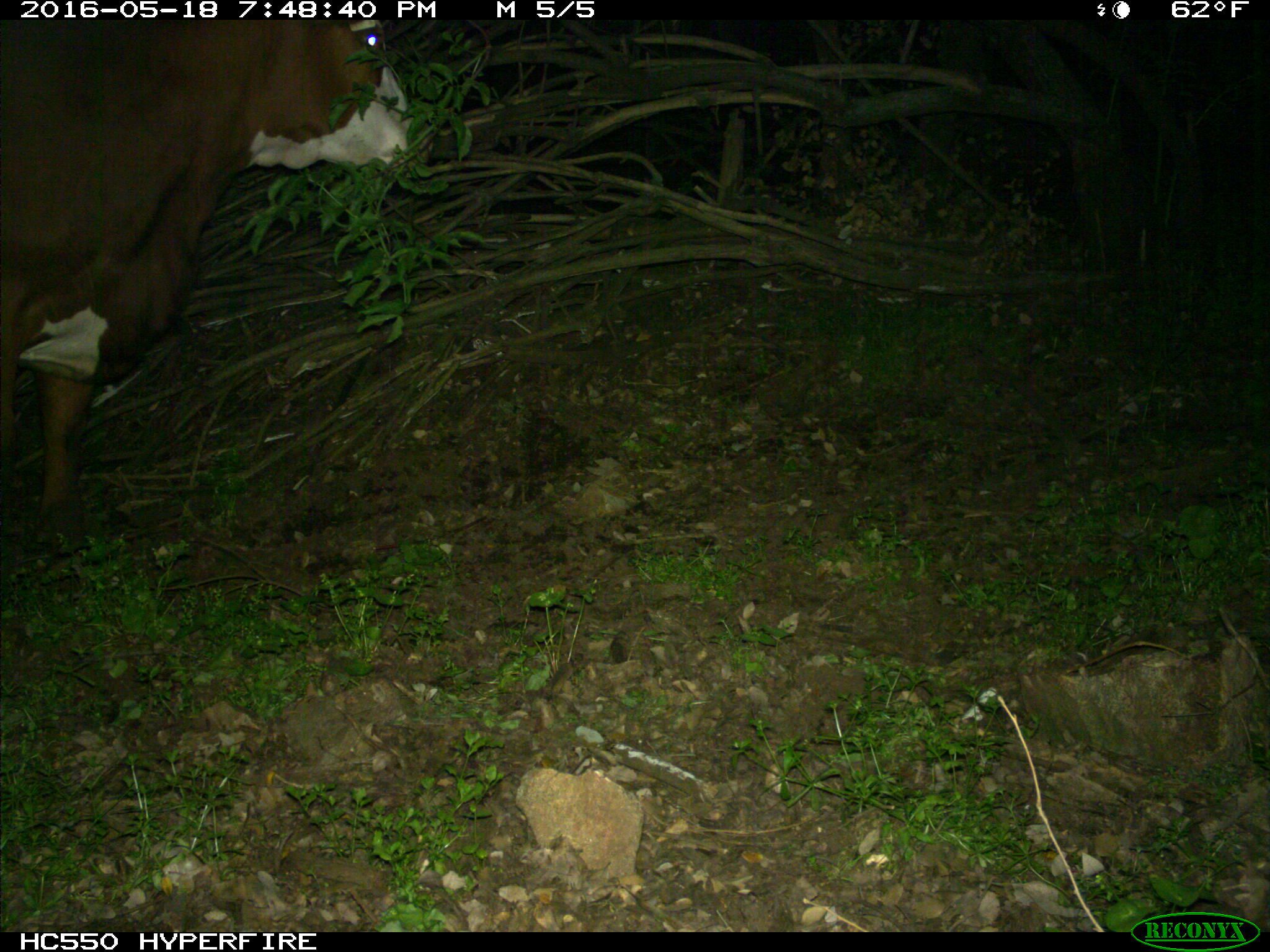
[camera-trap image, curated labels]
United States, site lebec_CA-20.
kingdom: Animalia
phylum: Chordata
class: Mammalia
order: Artiodactyla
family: Bovidae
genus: Bos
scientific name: Bos taurus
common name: domestic cow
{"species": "Bos taurus (domestic cow)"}